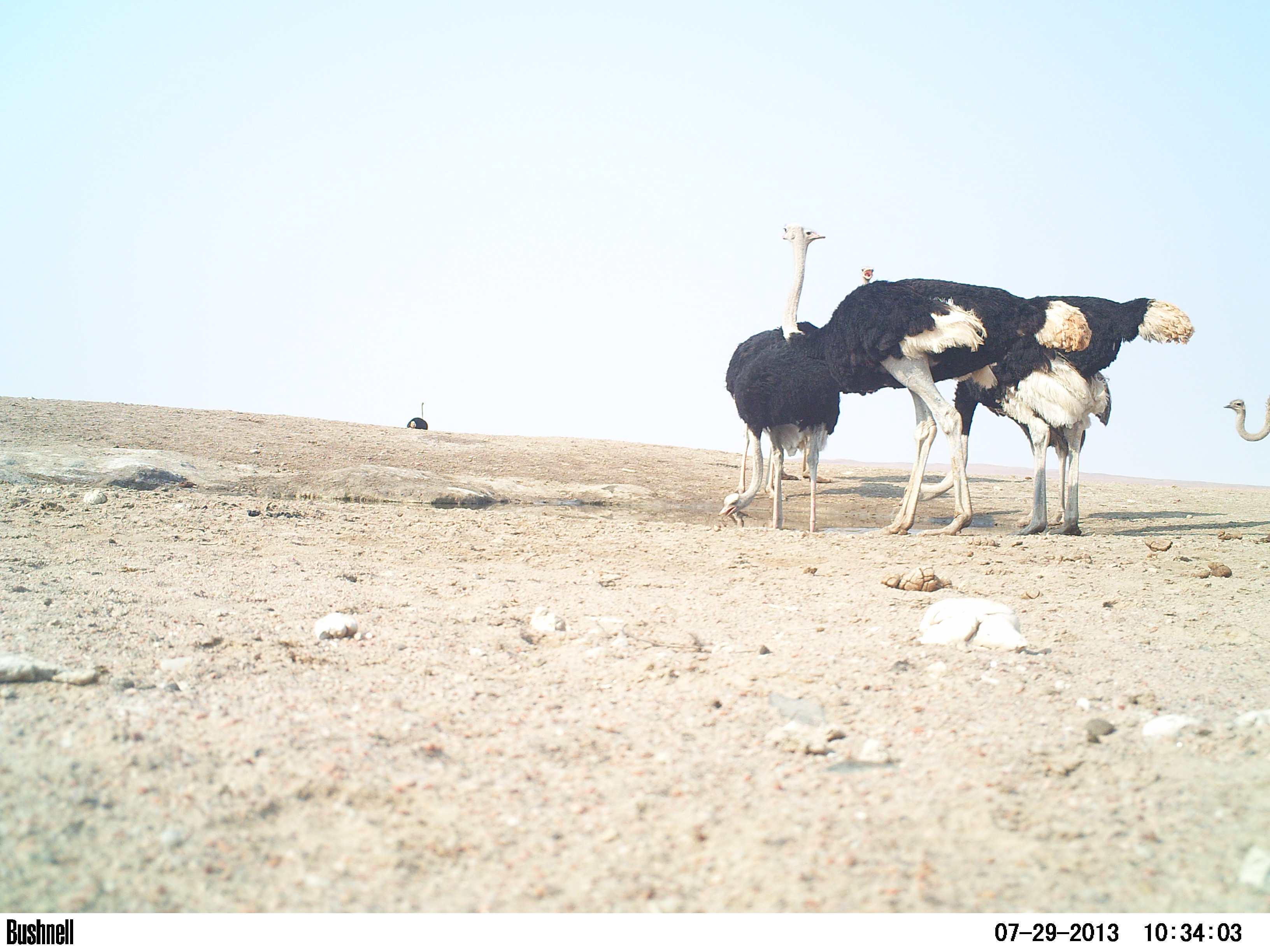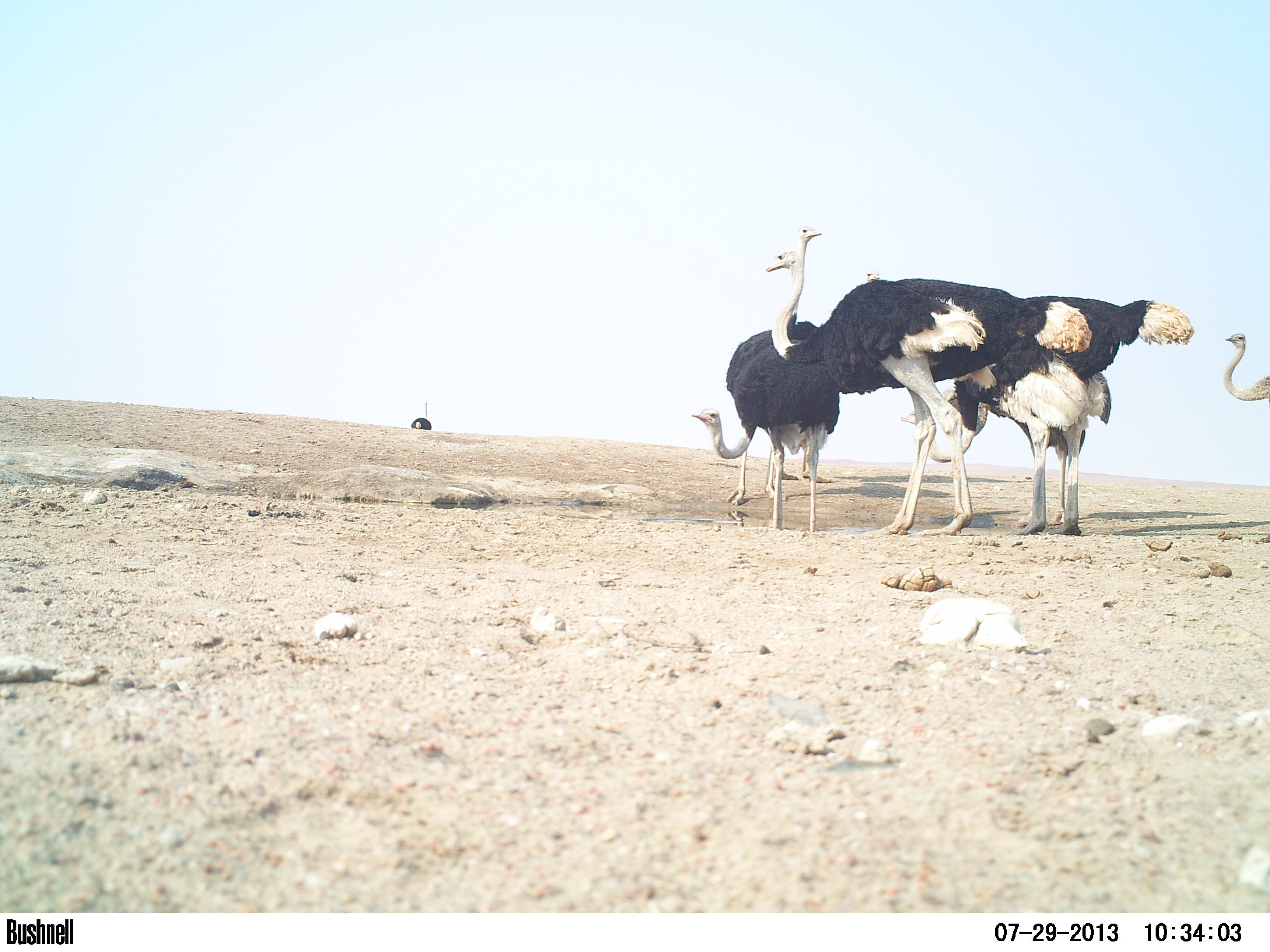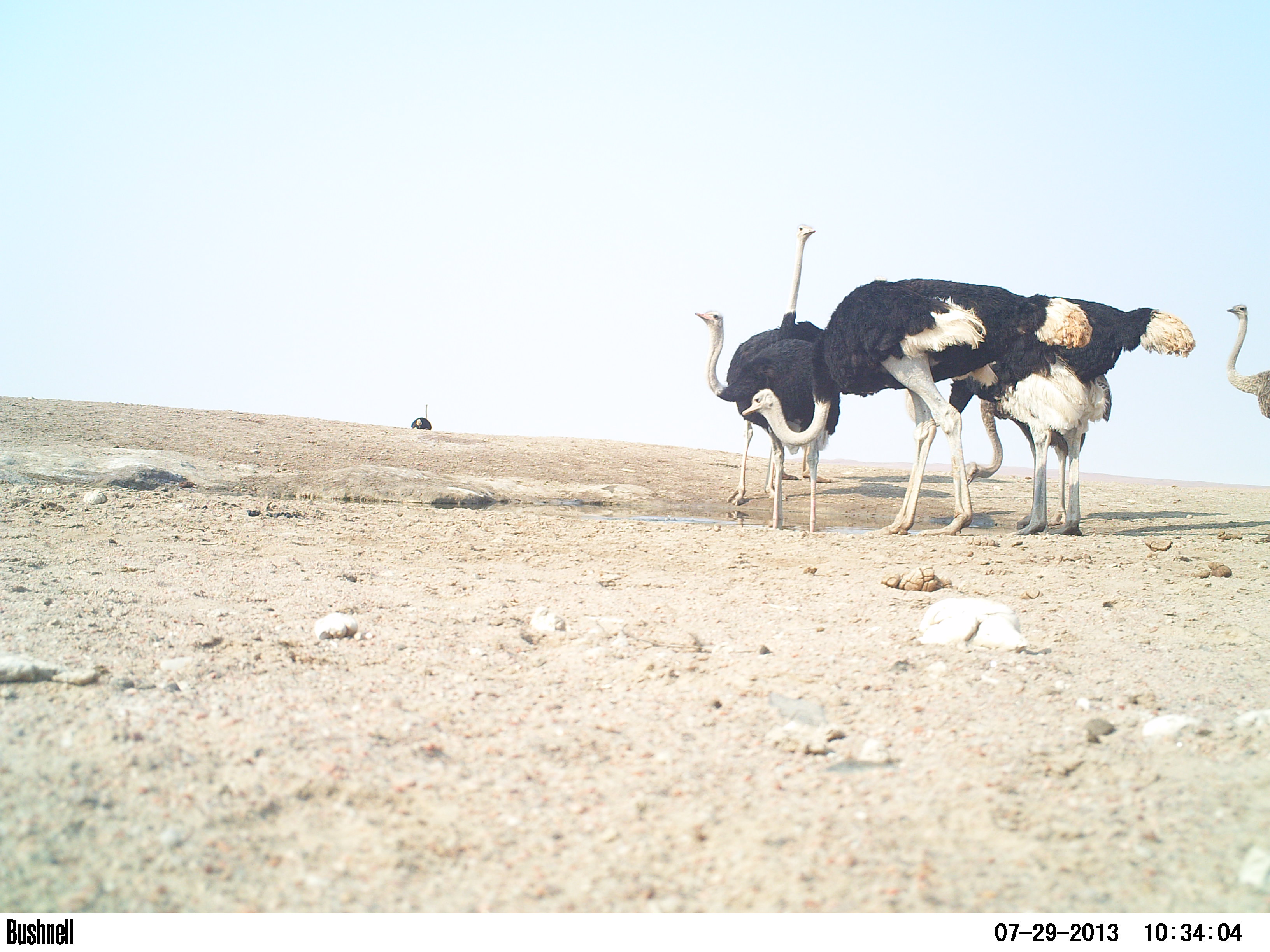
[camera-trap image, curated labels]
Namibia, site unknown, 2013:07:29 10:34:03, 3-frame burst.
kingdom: Animalia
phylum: Chordata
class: Aves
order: Struthioniformes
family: Struthionidae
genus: Struthio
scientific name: Struthio camelus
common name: common ostrich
Struthio camelus (common ostrich).